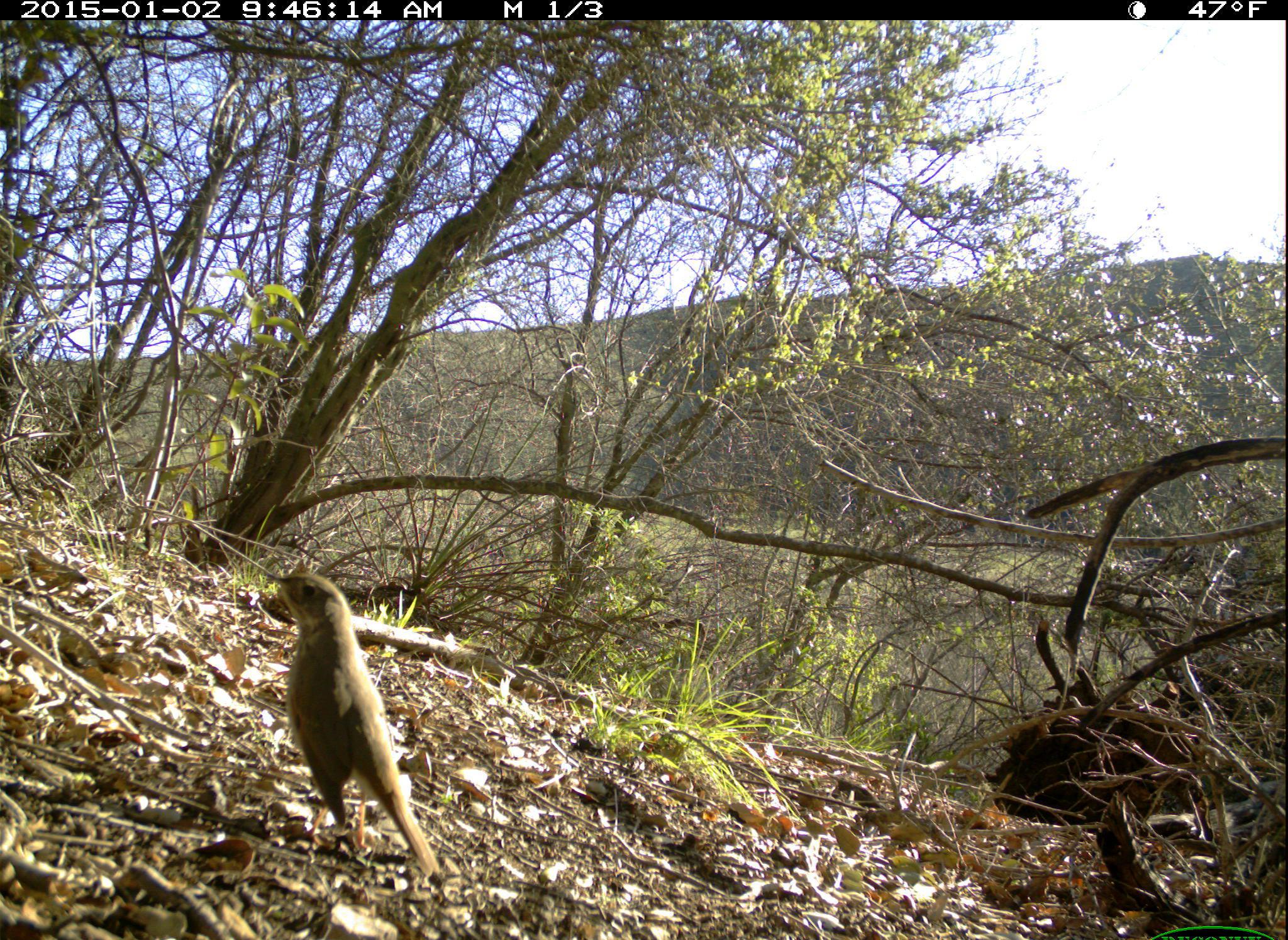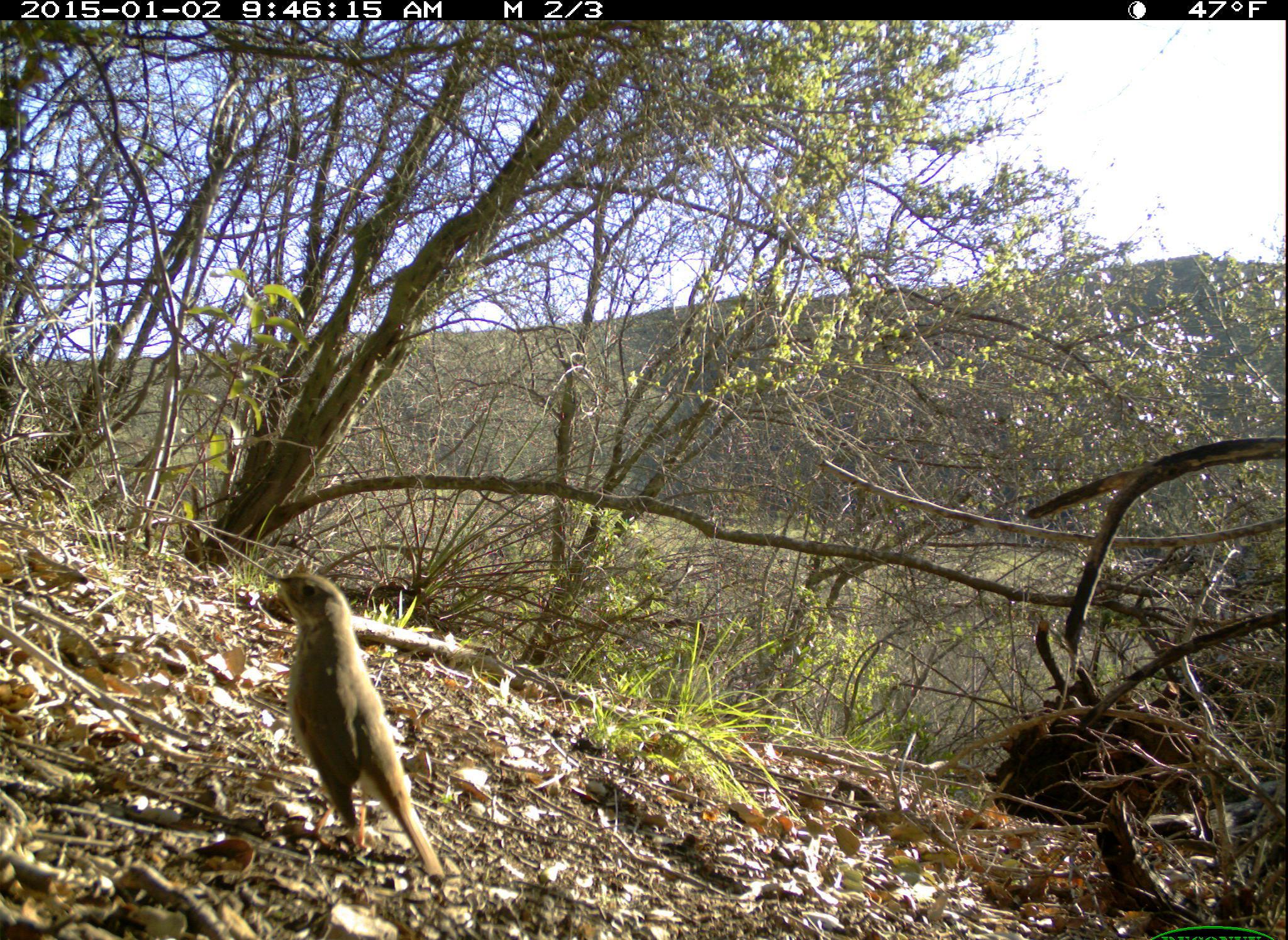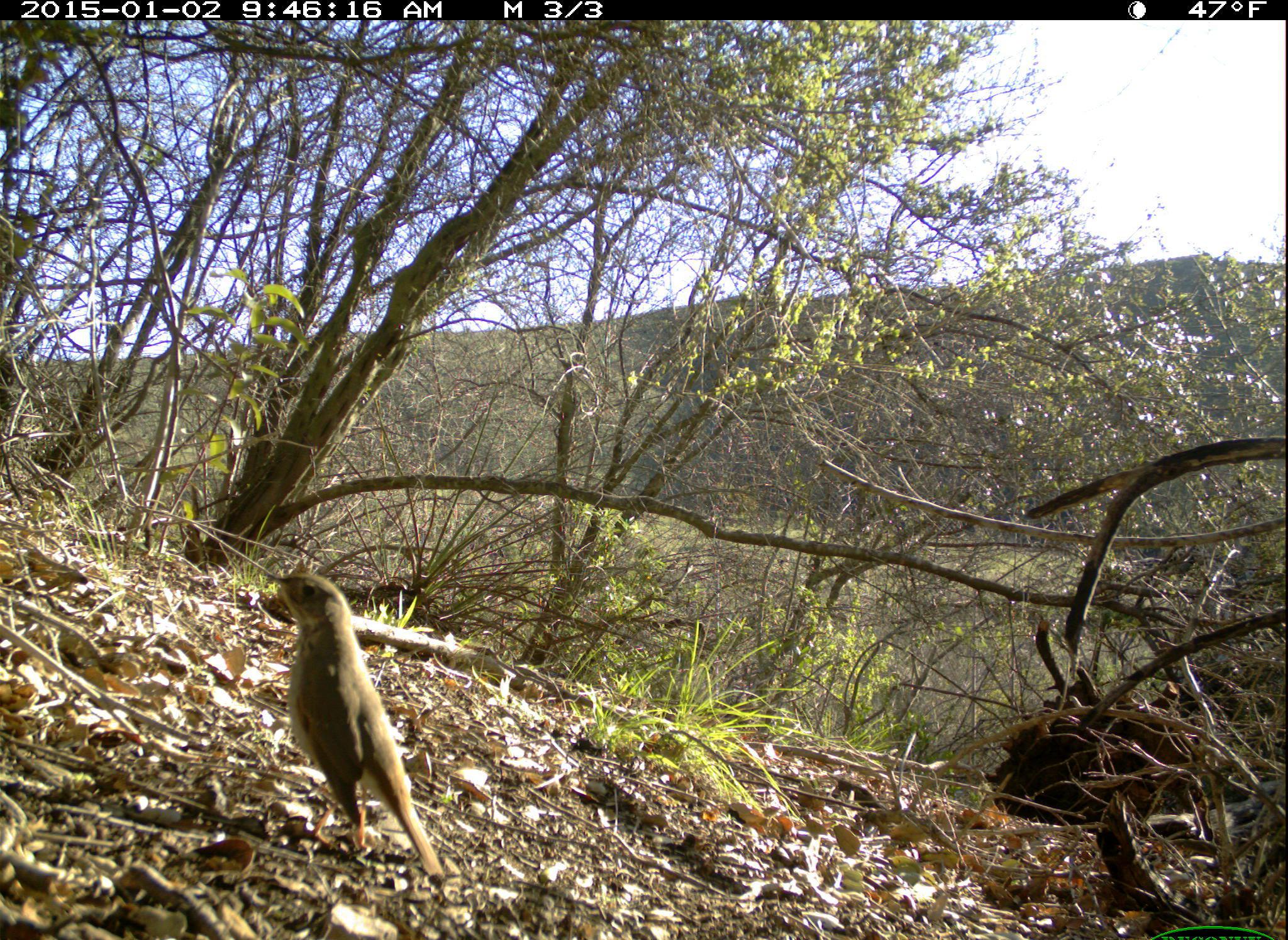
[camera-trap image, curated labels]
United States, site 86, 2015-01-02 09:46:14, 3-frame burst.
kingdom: Animalia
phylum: Chordata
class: Aves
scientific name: Aves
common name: bird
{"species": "bird (Aves)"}